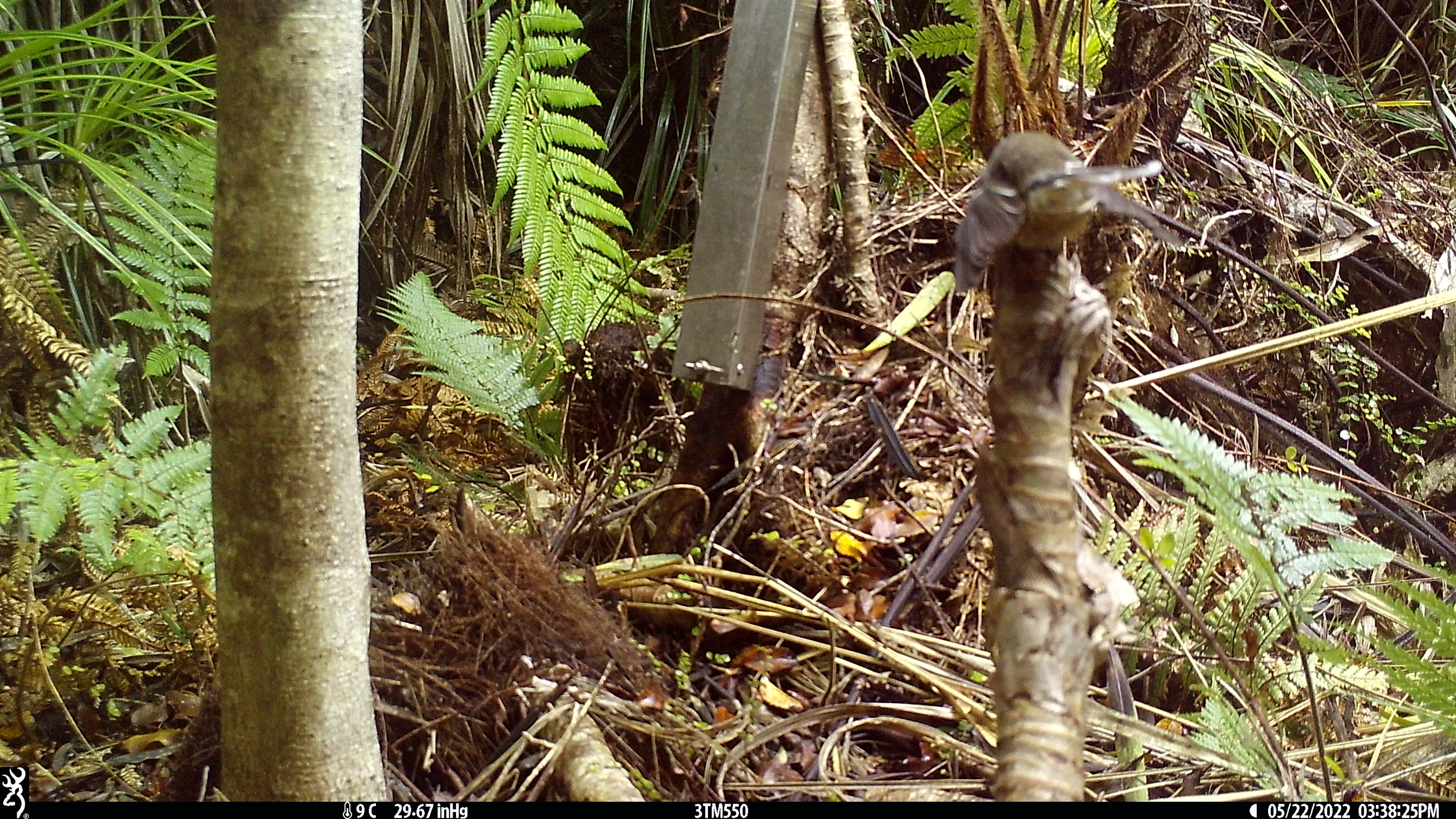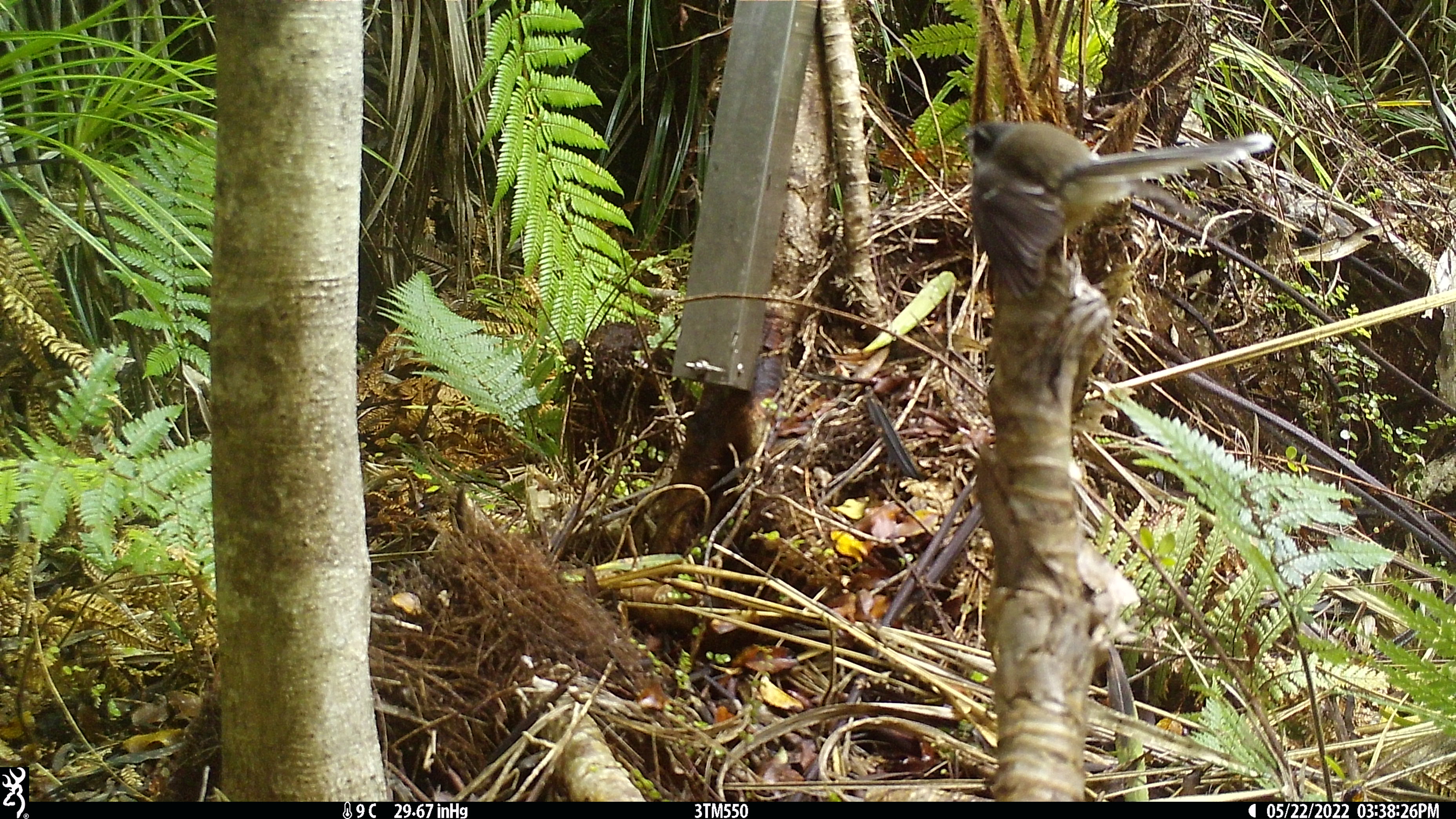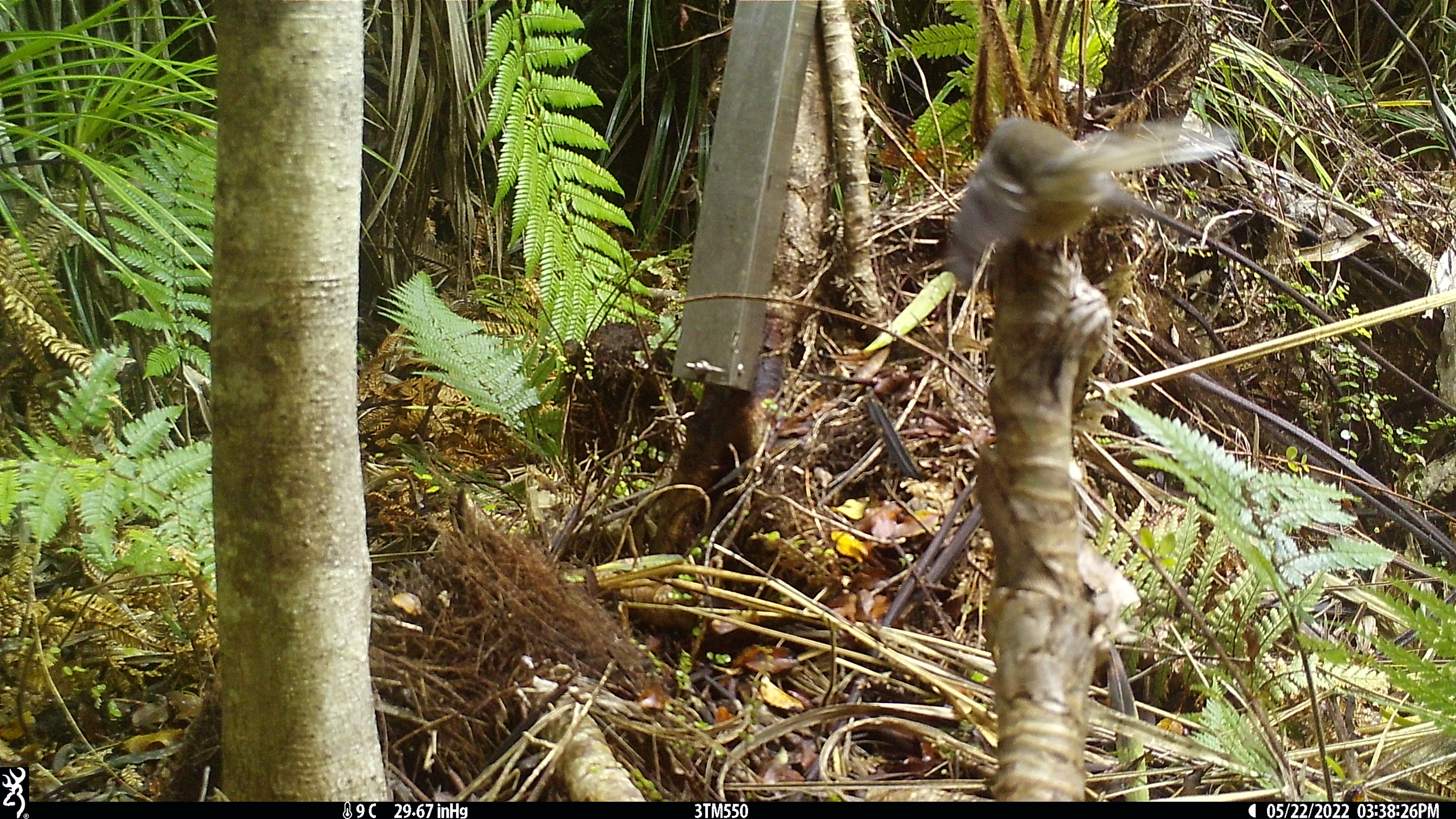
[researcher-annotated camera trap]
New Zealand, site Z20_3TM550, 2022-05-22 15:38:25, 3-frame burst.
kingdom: Animalia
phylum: Chordata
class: Aves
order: Passeriformes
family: Rhipiduridae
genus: Rhipidura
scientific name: Rhipidura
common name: fantails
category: fantail